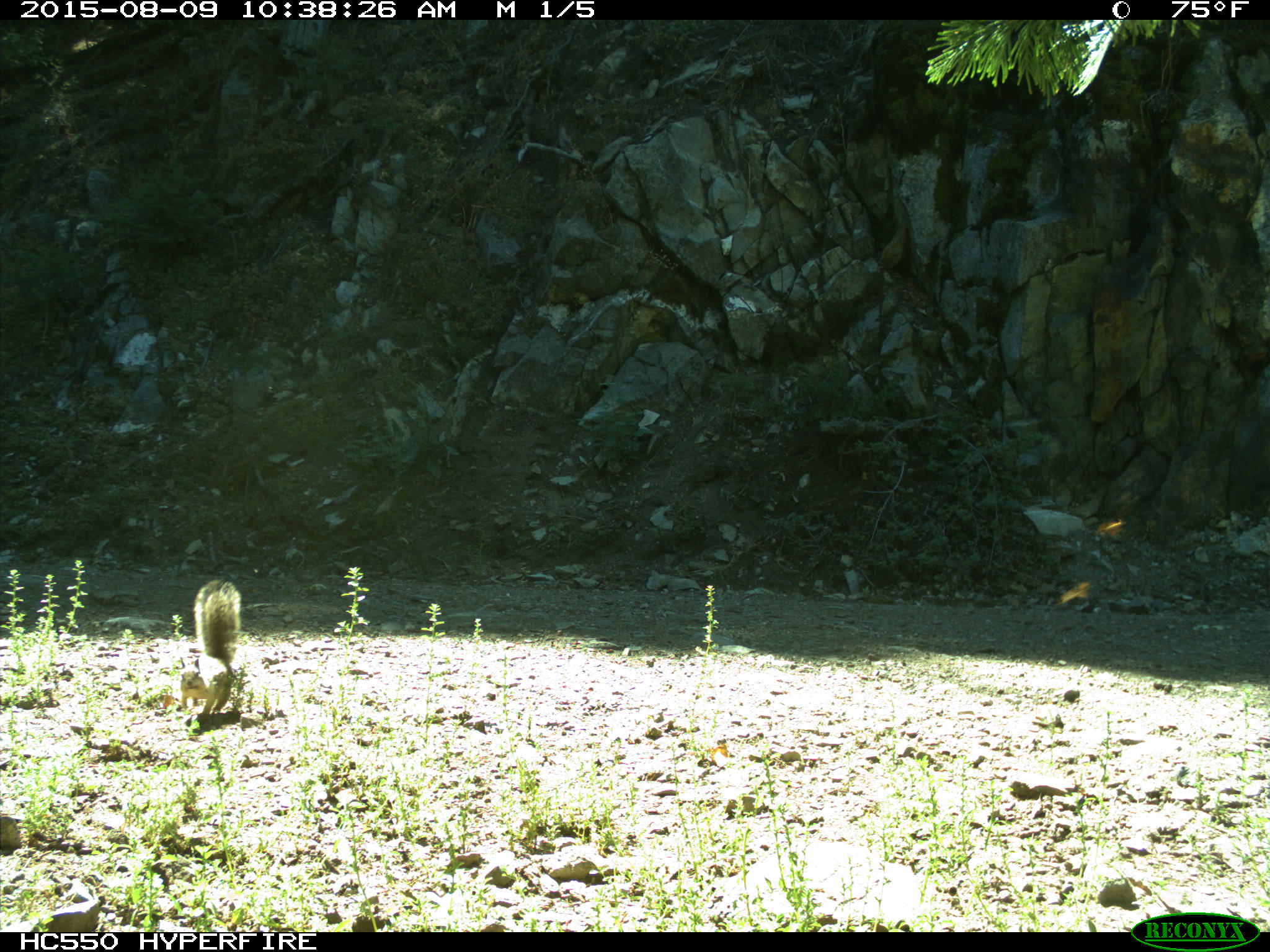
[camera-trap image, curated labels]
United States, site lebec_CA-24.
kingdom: Animalia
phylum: Chordata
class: Mammalia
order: Rodentia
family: Sciuridae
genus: Otospermophilus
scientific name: Otospermophilus beecheyi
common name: california ground squirrel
Otospermophilus beecheyi (california ground squirrel).